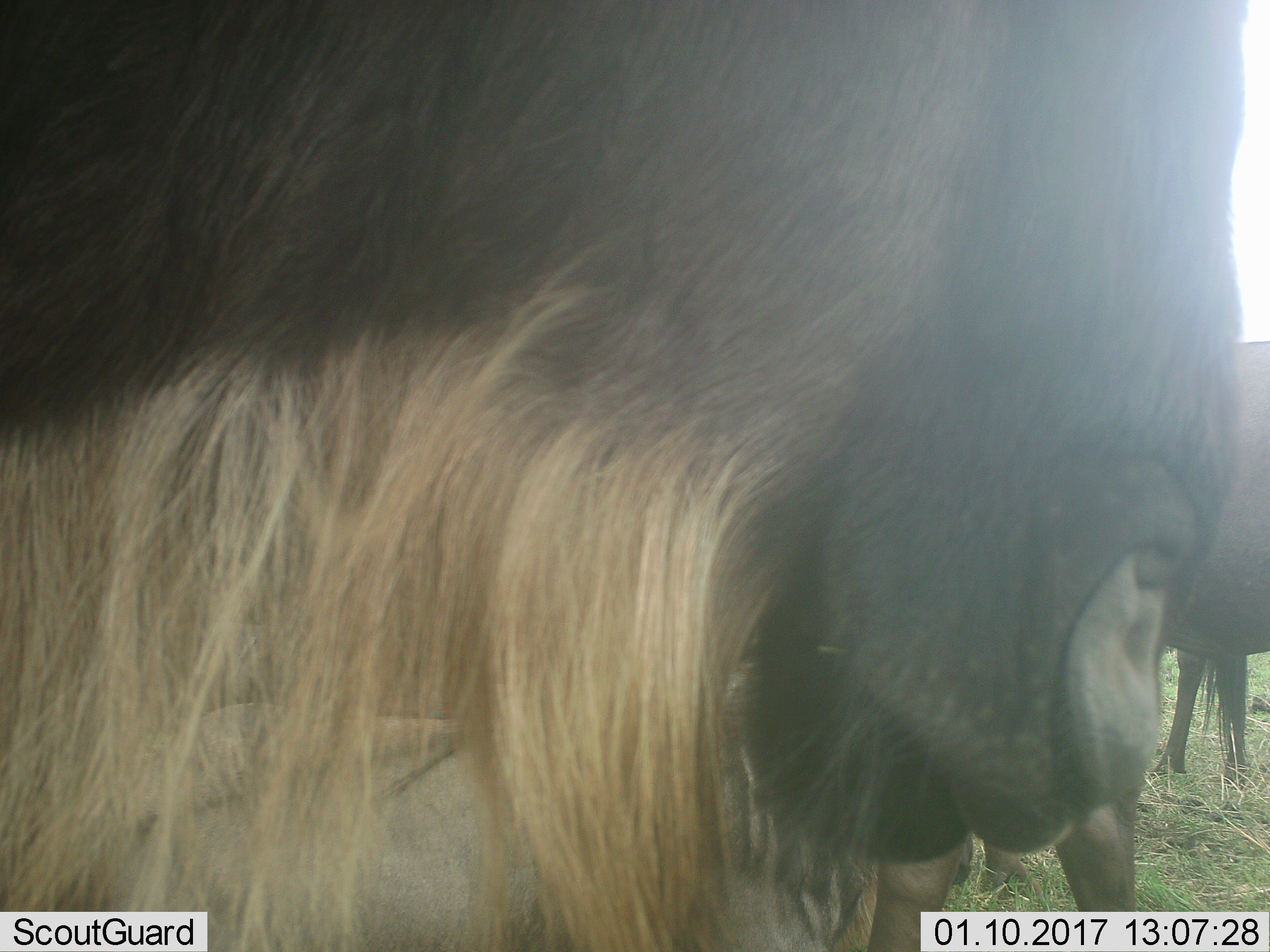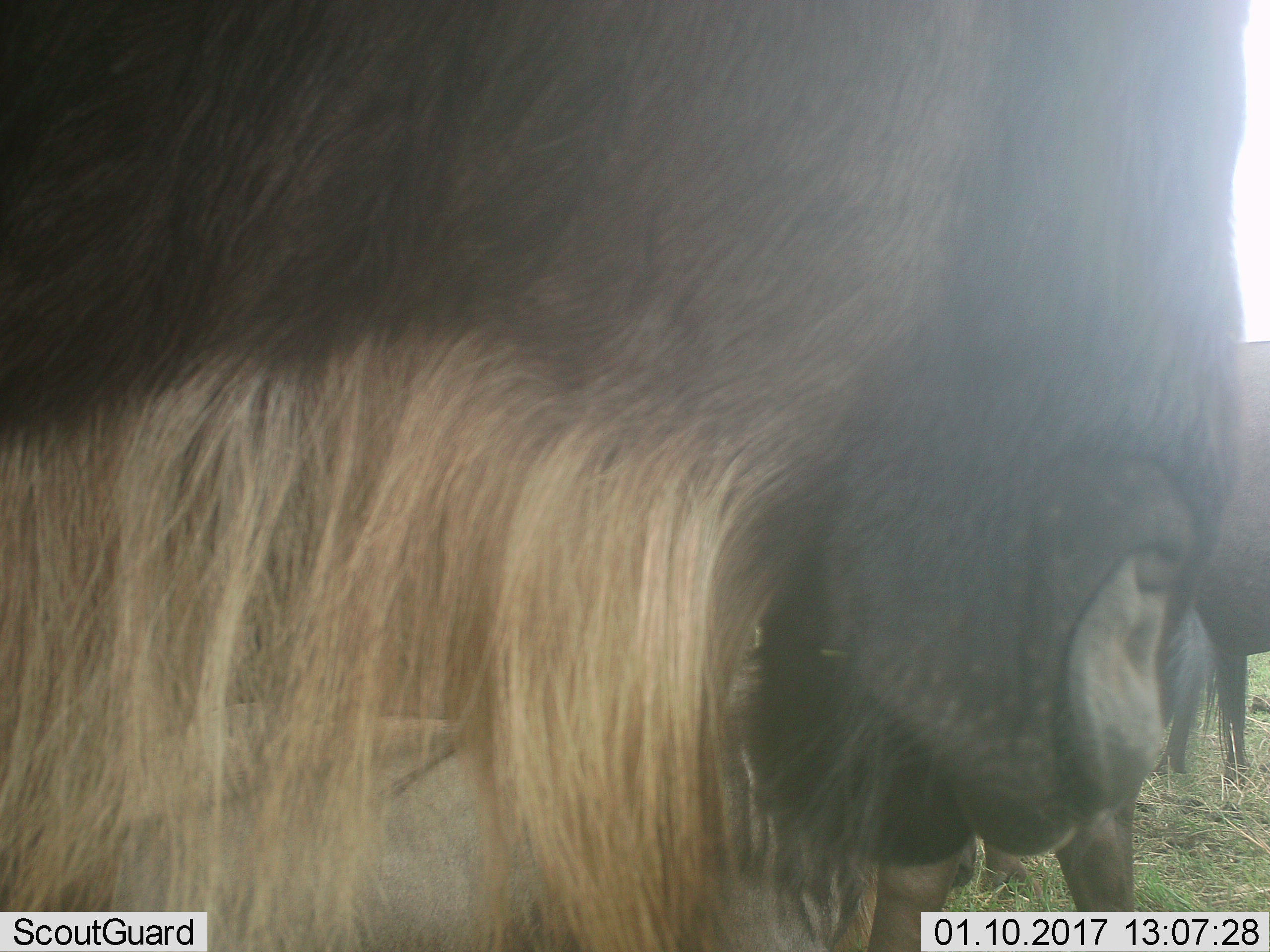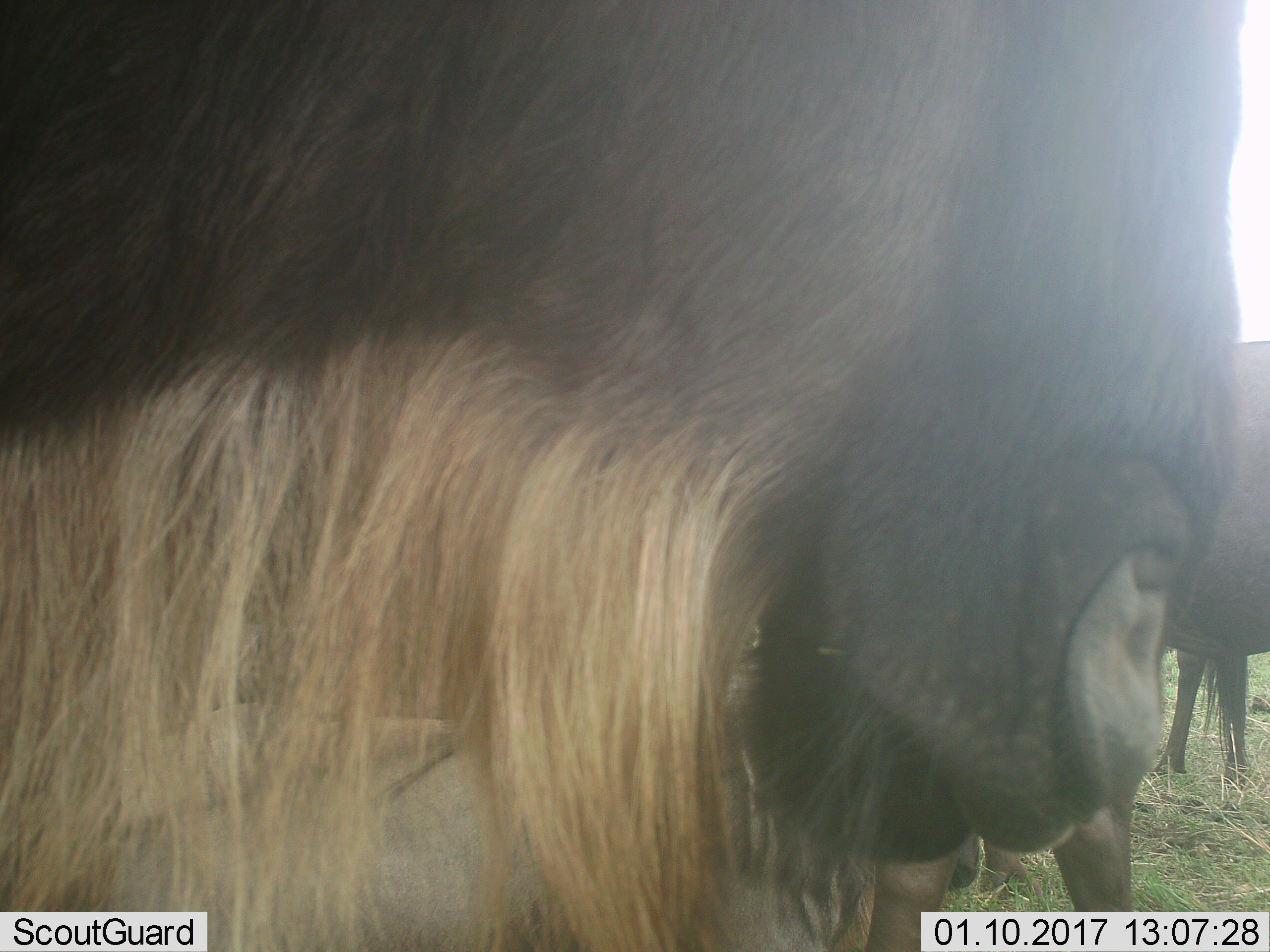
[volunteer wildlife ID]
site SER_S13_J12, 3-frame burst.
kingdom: Animalia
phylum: Chordata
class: Mammalia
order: Artiodactyla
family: Bovidae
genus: Connochaetes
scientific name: Connochaetes taurinus taurinus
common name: blue wildebeest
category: wildebeestblue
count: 3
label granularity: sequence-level